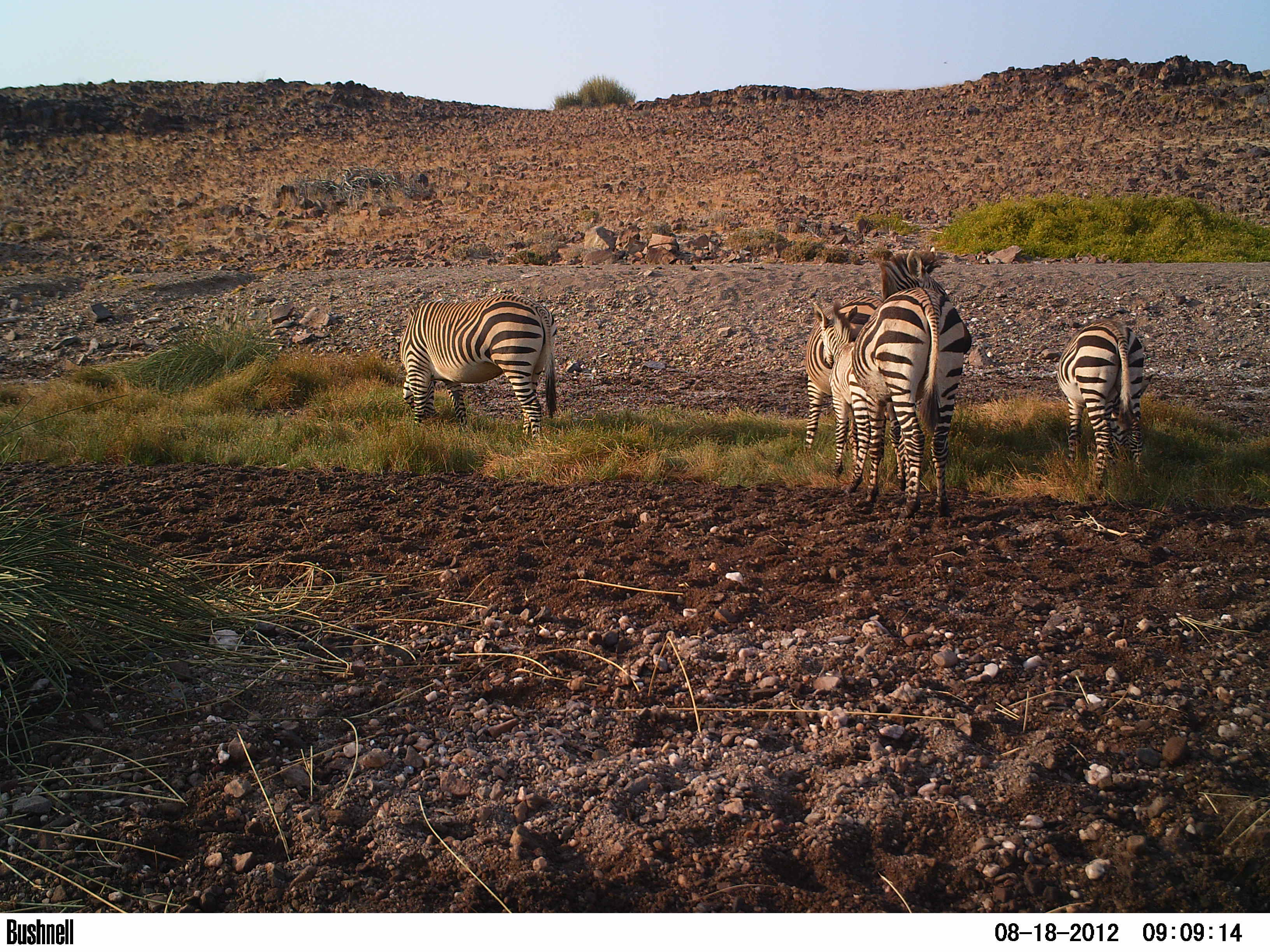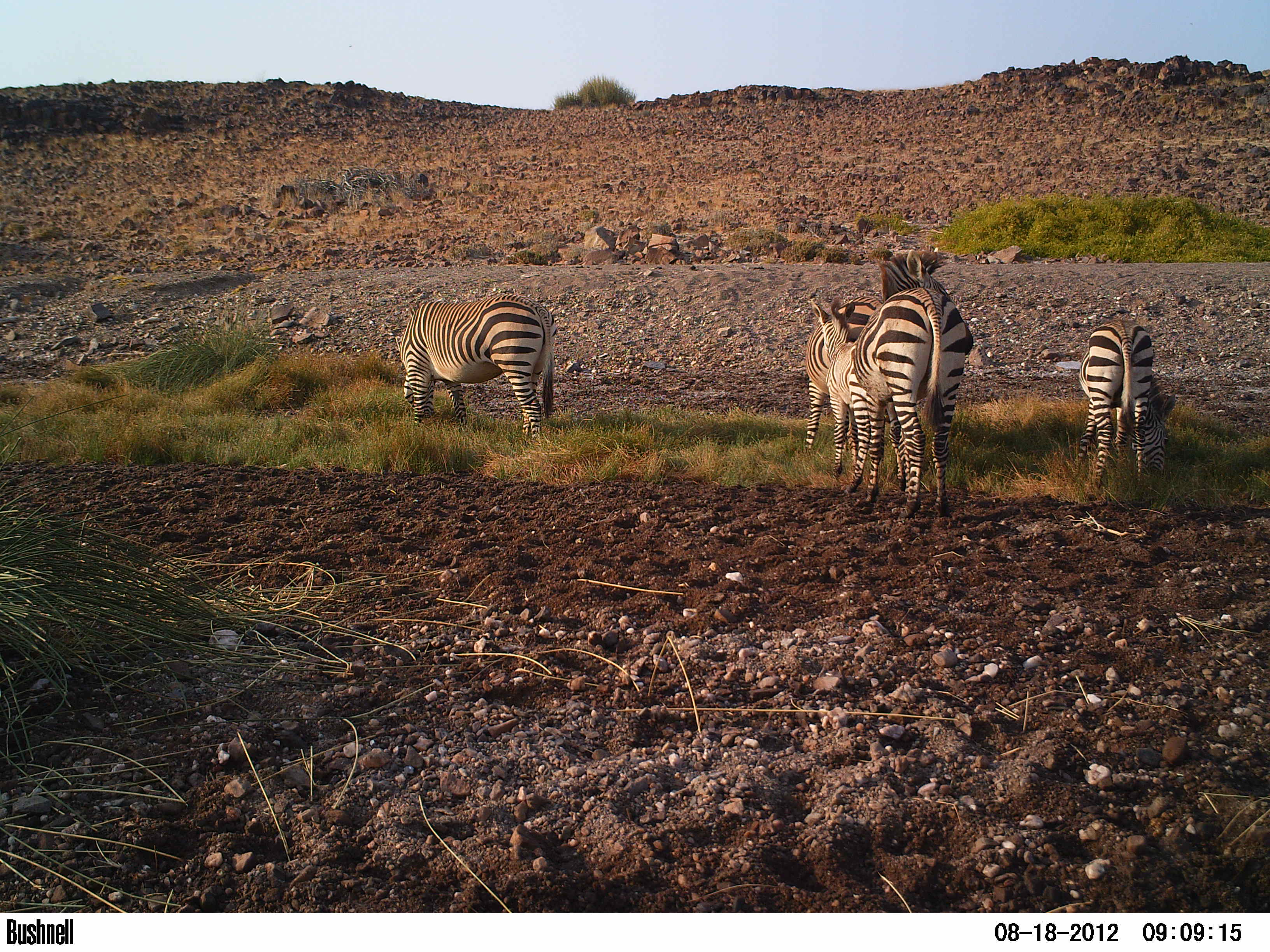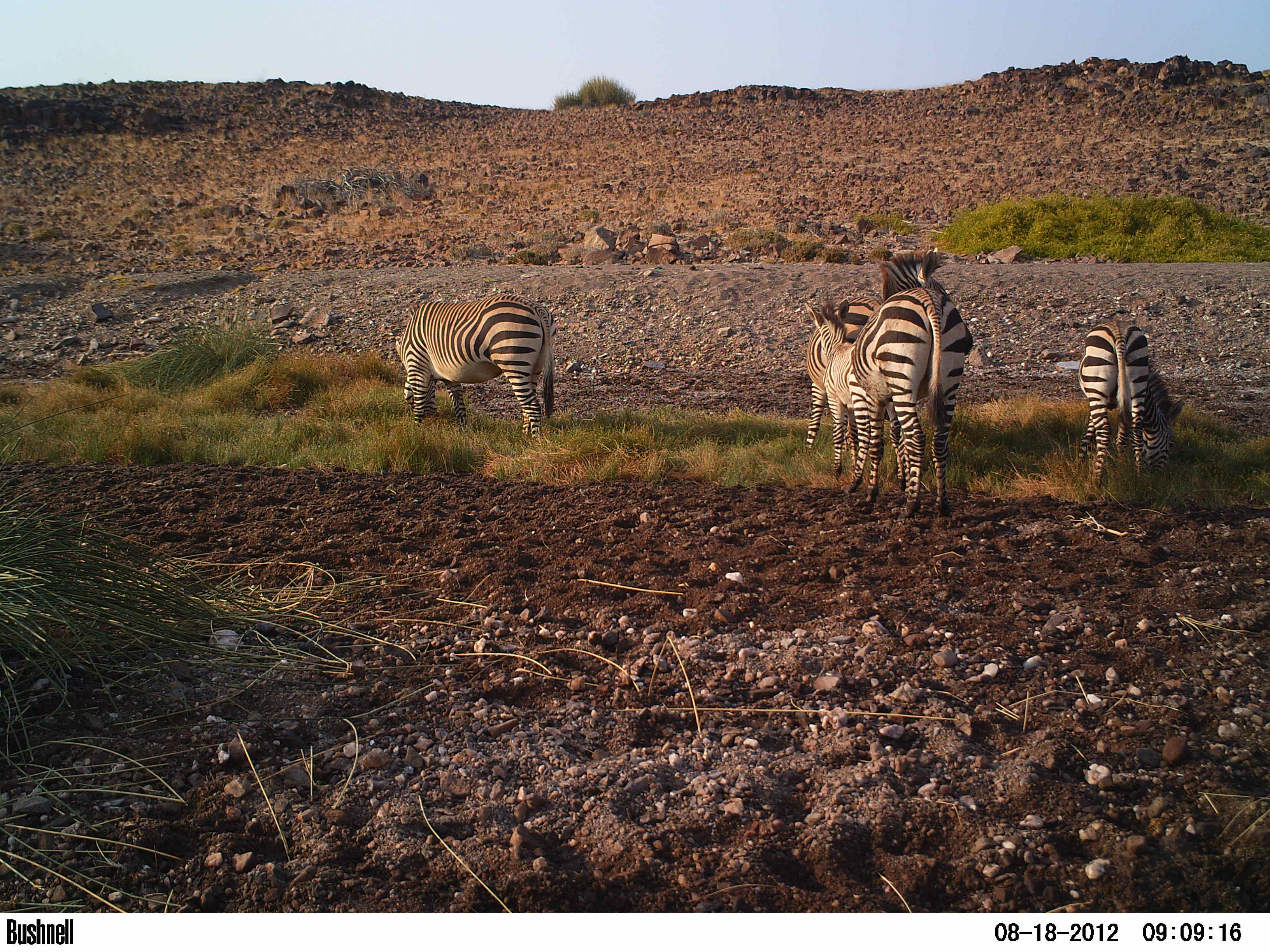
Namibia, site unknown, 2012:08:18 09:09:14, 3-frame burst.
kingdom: Animalia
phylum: Chordata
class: Mammalia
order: Perissodactyla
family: Equidae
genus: Equus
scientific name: Equus zebra hartmannae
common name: hartmann's mountain zebra